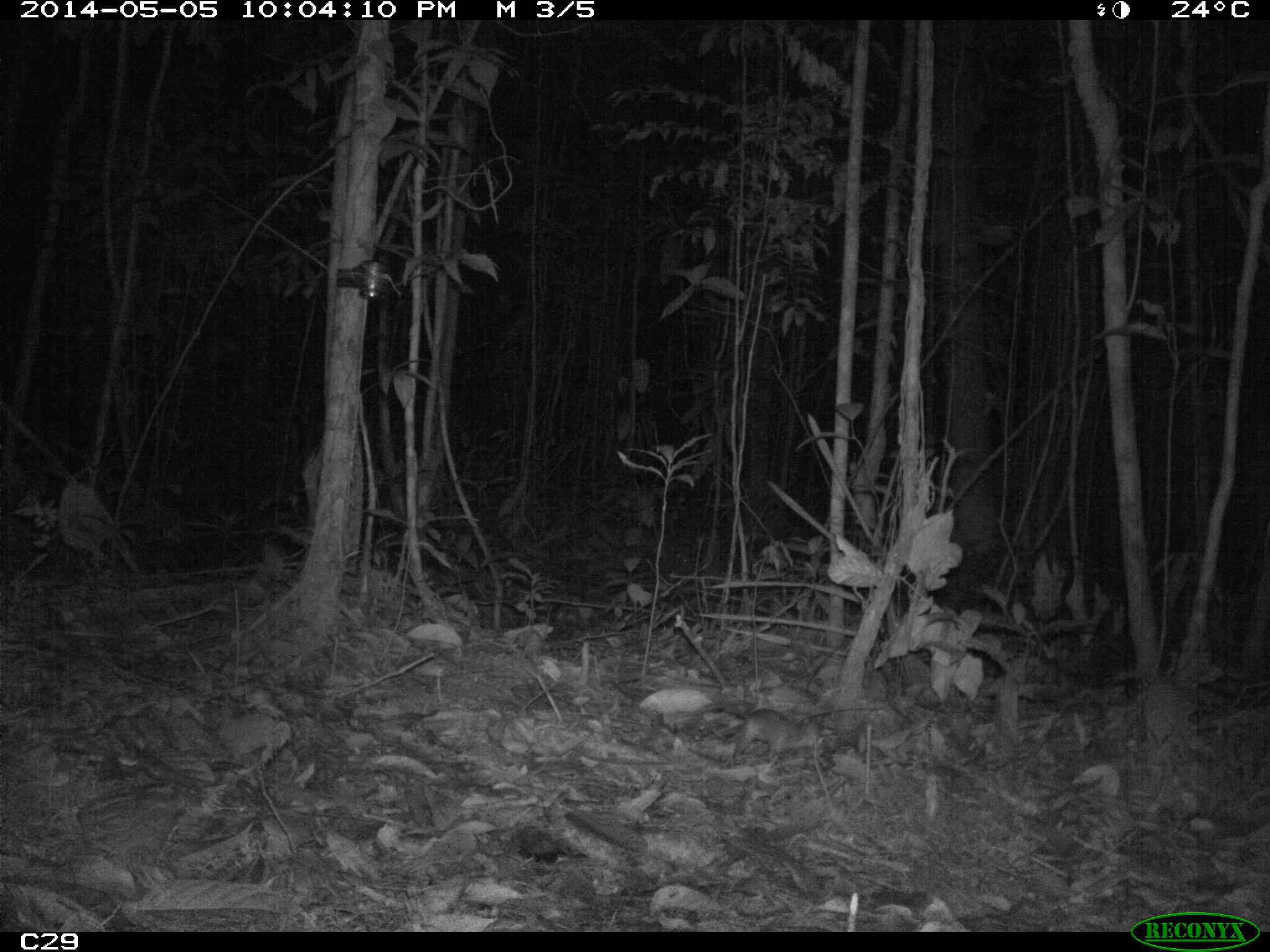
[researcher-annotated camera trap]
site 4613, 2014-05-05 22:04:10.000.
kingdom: Animalia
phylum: Chordata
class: Mammalia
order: Didelphimorphia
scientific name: Didelphimorphia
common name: opossum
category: unknown opossum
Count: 1.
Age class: adult.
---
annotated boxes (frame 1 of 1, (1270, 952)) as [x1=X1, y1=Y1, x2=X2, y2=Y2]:
unknown opossum: [x1=712, y1=704, x2=833, y2=765]